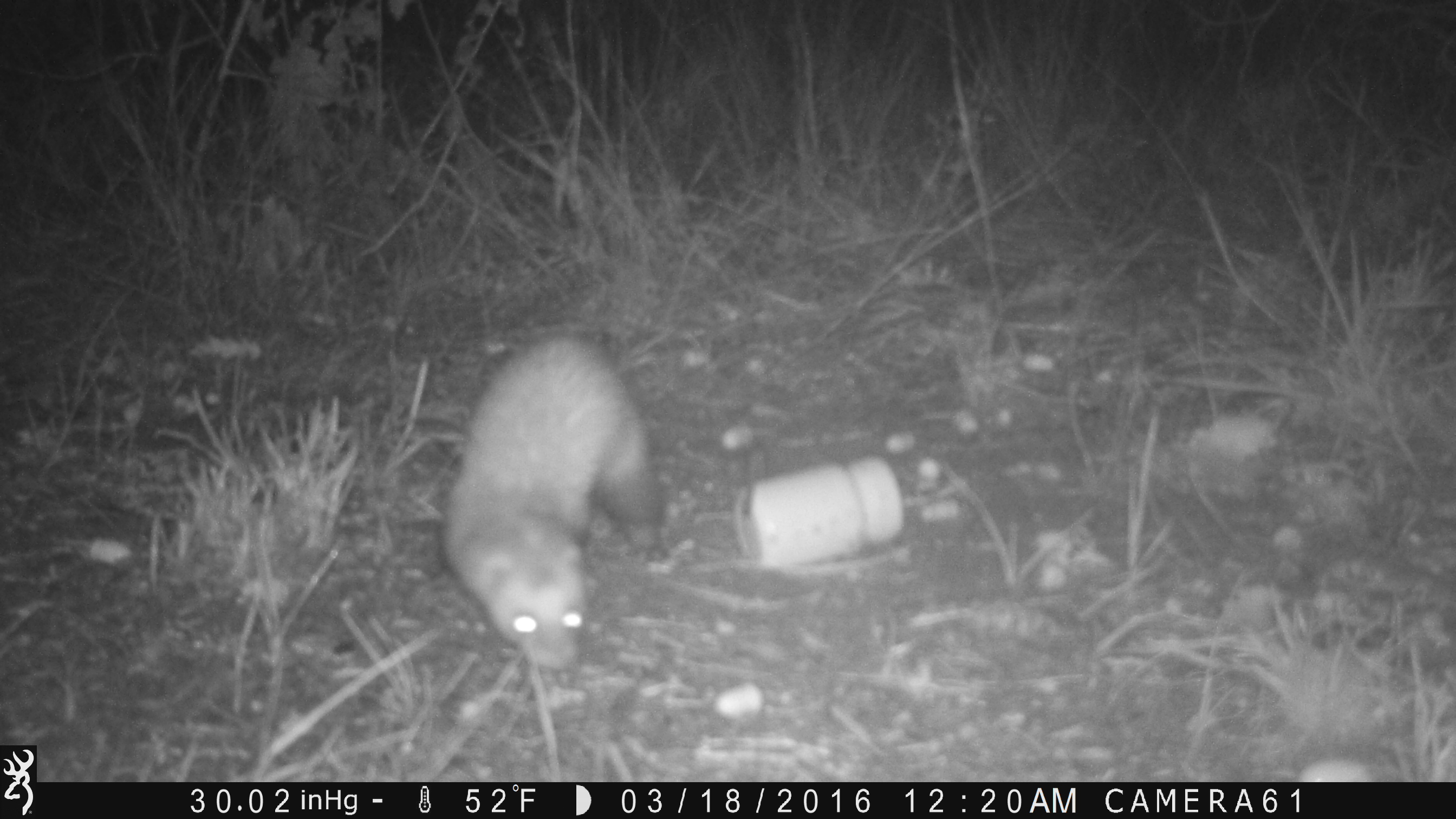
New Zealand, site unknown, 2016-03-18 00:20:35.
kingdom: Animalia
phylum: Chordata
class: Mammalia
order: Carnivora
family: Mustelidae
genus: Mustela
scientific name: Mustela furo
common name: ferret